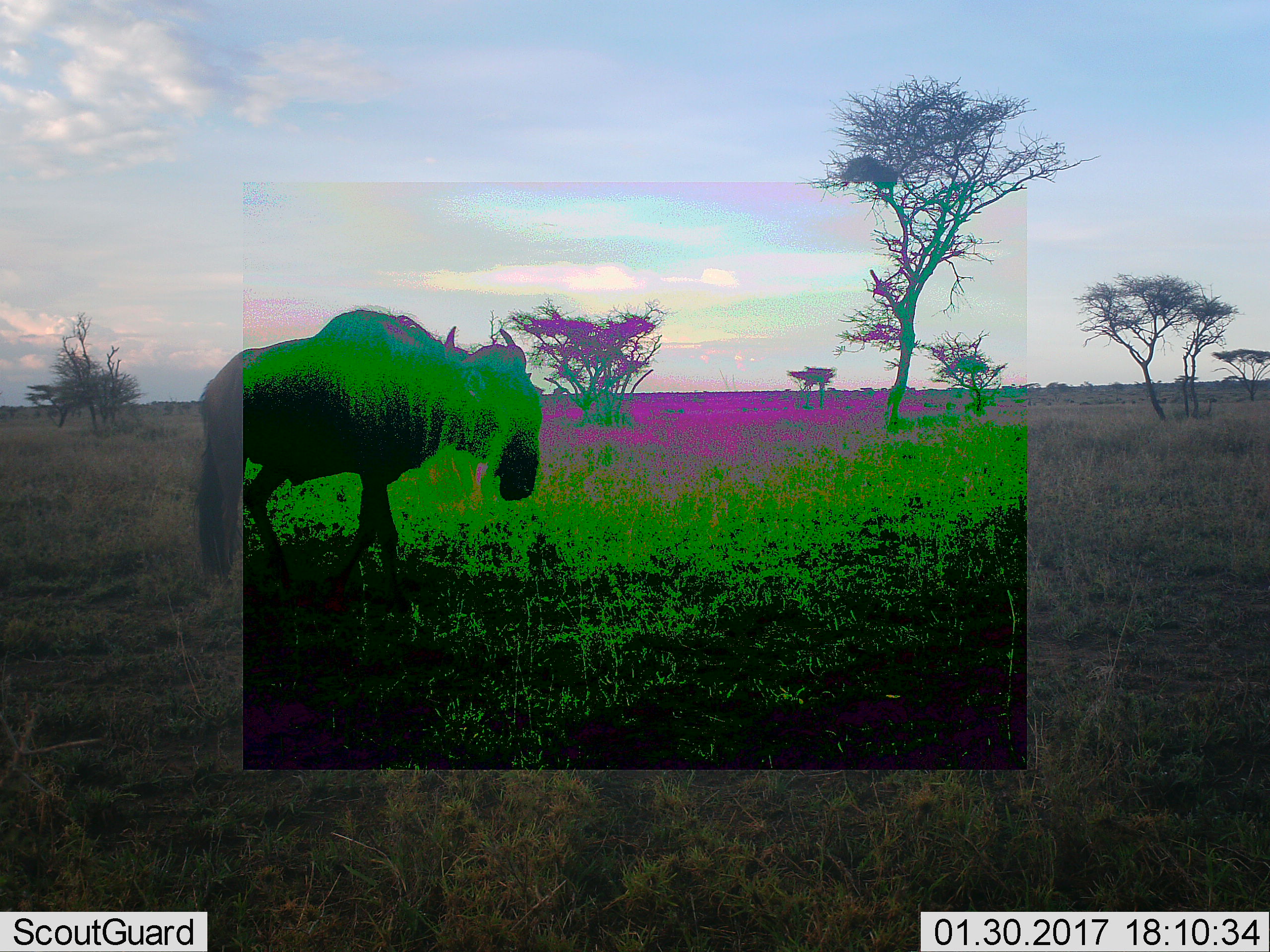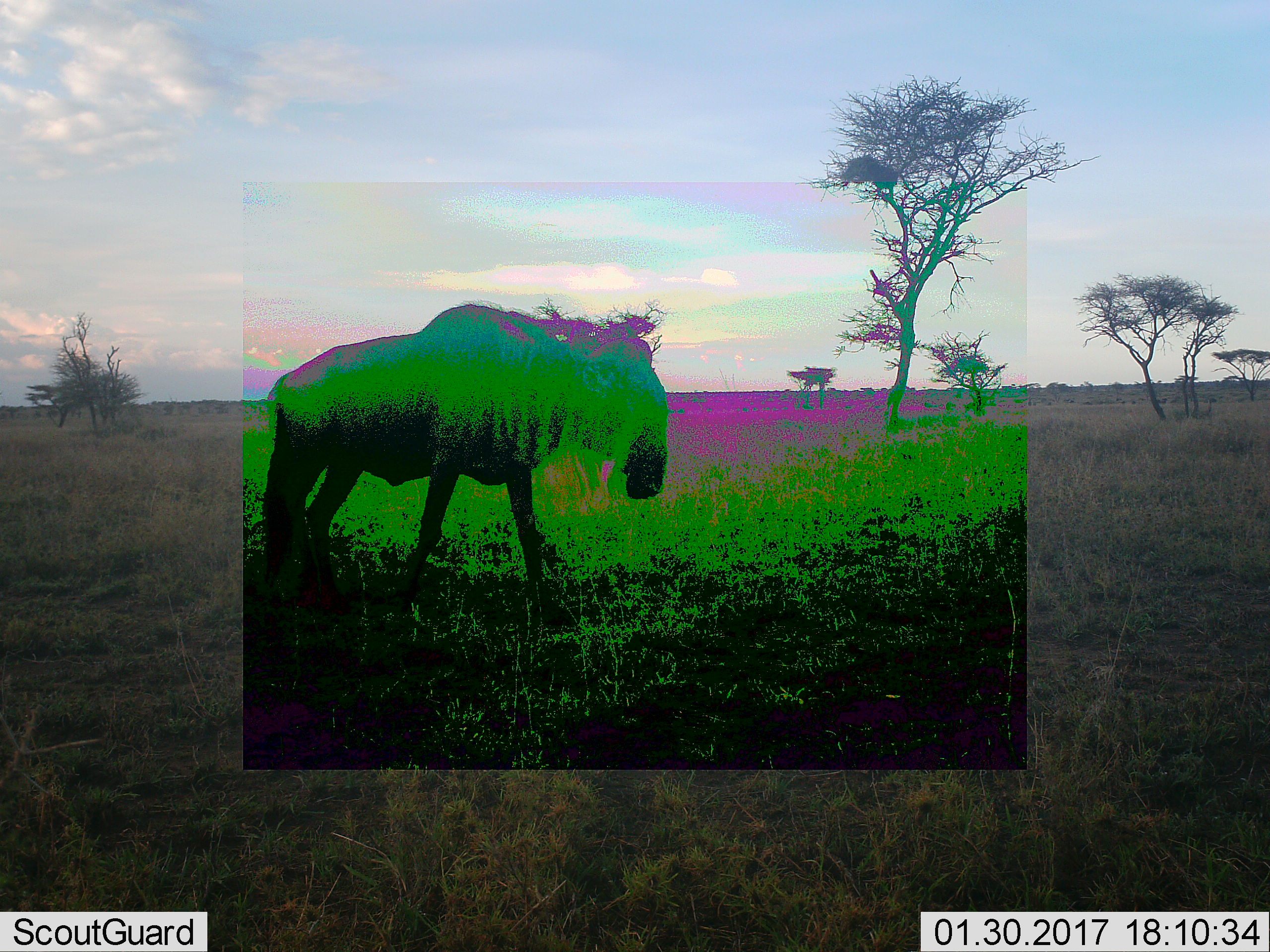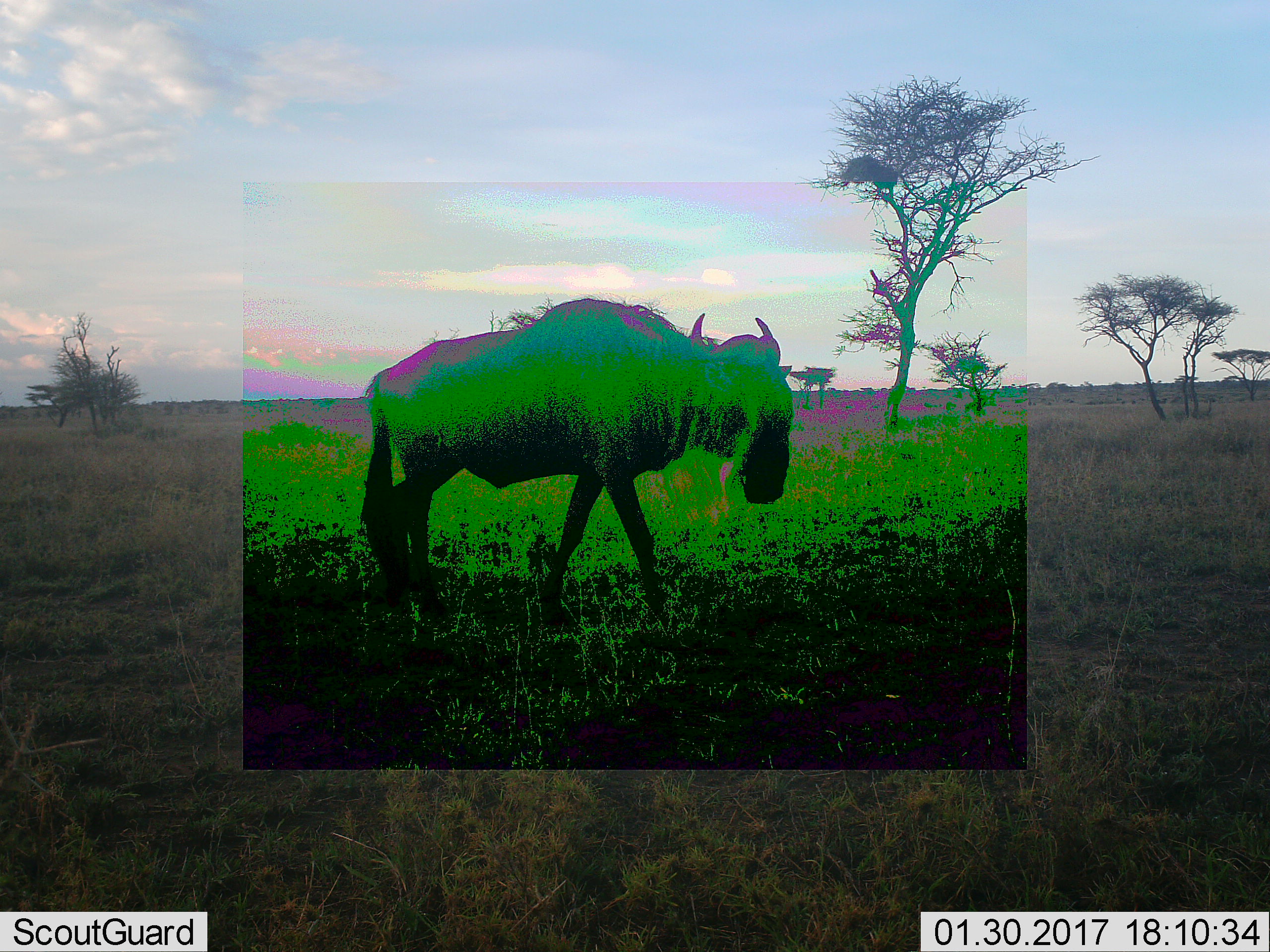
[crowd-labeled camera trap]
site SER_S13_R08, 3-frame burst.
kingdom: Animalia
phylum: Chordata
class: Mammalia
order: Artiodactyla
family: Bovidae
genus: Connochaetes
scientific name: Connochaetes taurinus taurinus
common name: blue wildebeest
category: wildebeestblue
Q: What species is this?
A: Wildebeestblue (blue wildebeest) (Connochaetes taurinus taurinus).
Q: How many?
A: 1.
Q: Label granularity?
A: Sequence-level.